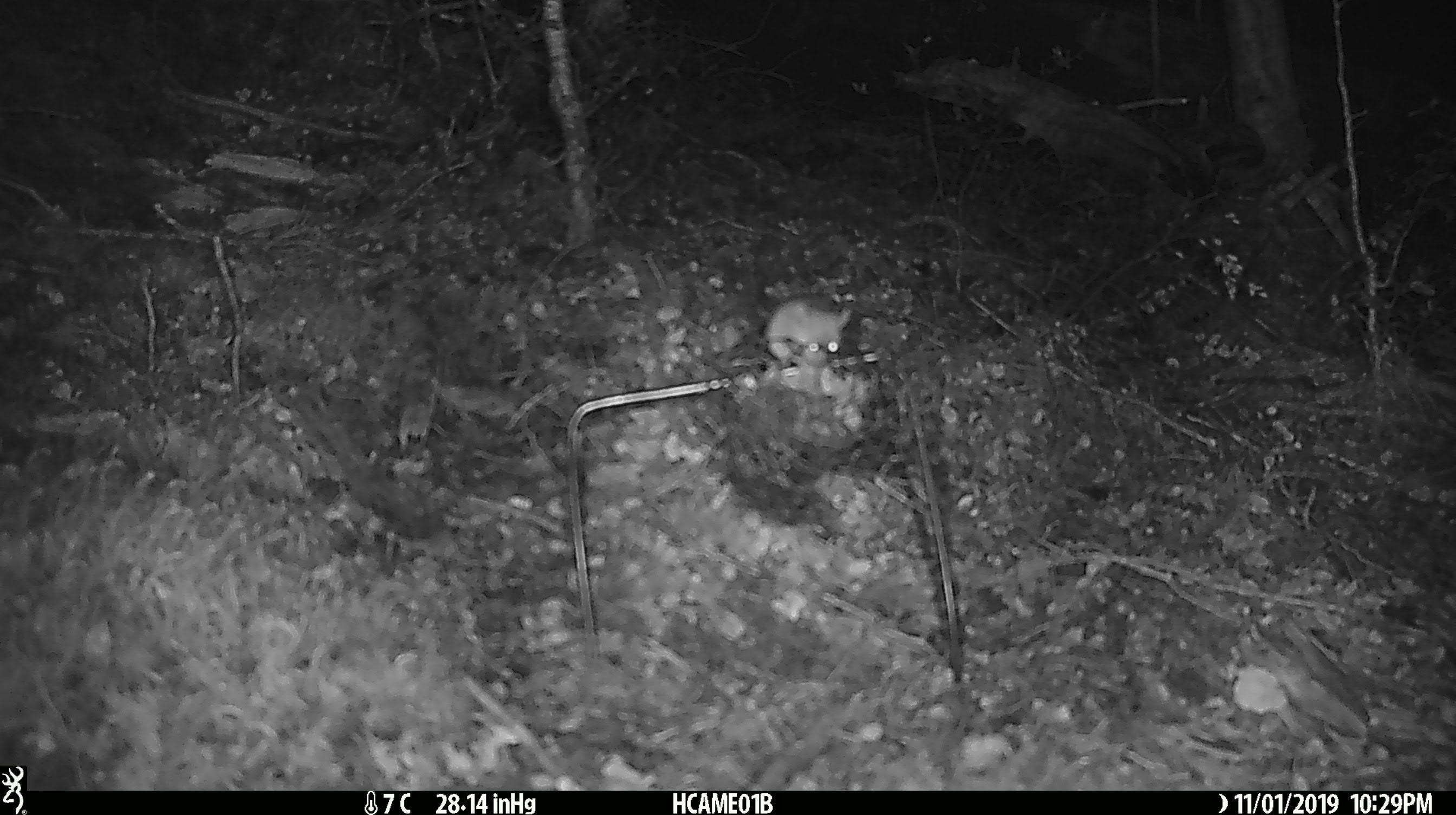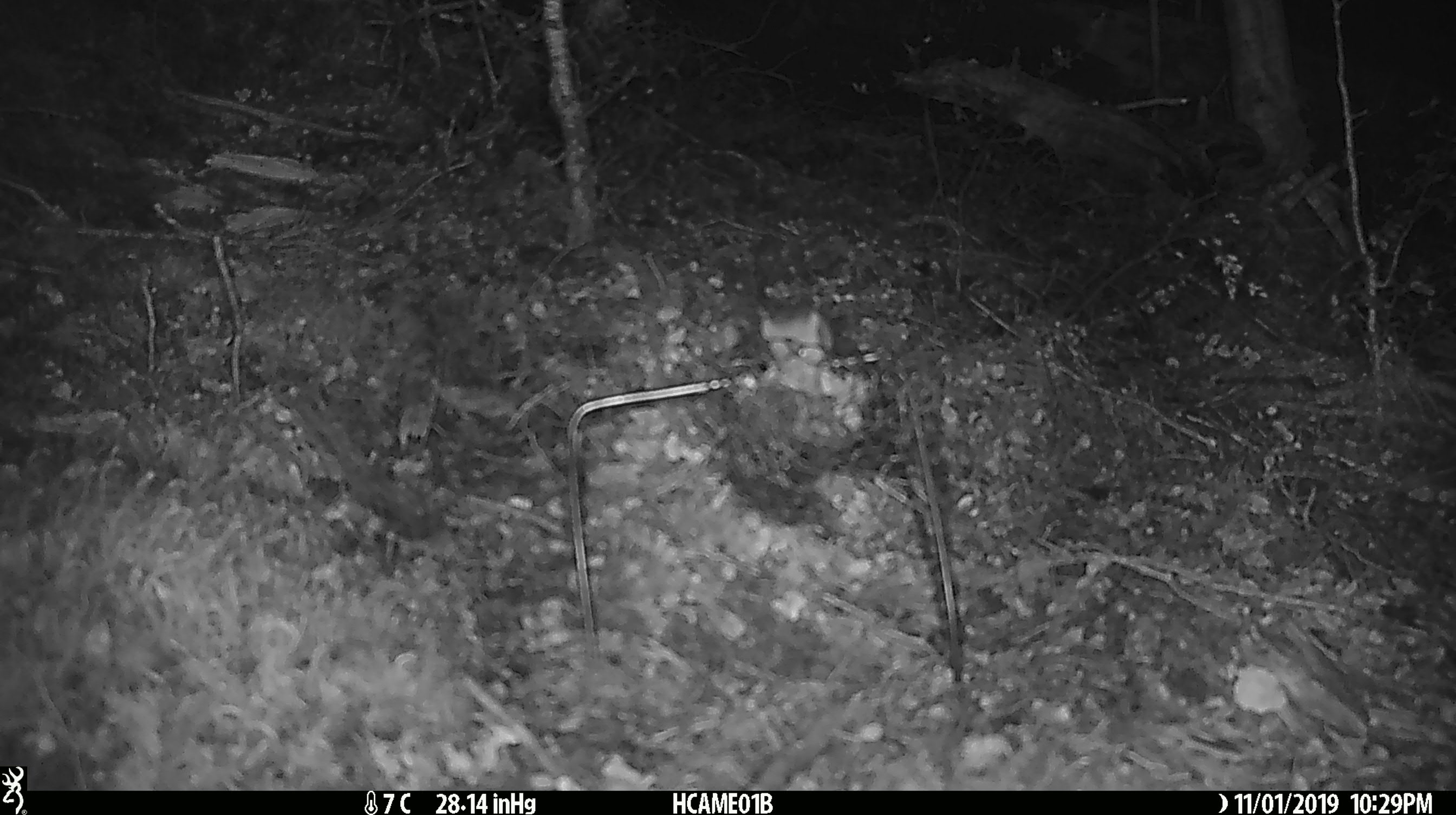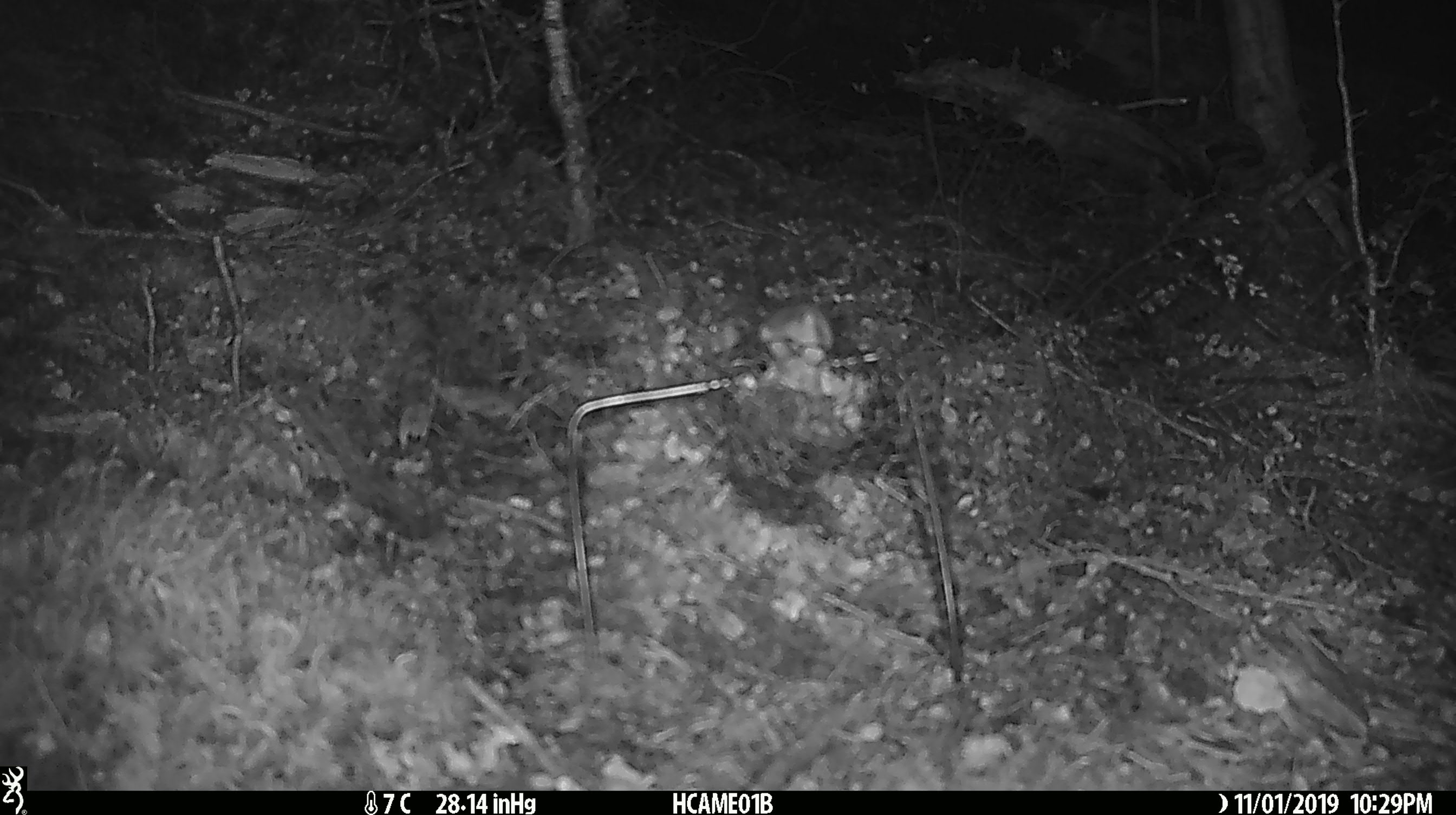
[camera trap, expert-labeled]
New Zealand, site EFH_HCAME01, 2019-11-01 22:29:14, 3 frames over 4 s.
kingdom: Animalia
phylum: Chordata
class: Mammalia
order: Rodentia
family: Muridae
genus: Mus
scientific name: Mus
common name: mouse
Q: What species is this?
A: Mouse (Mus).